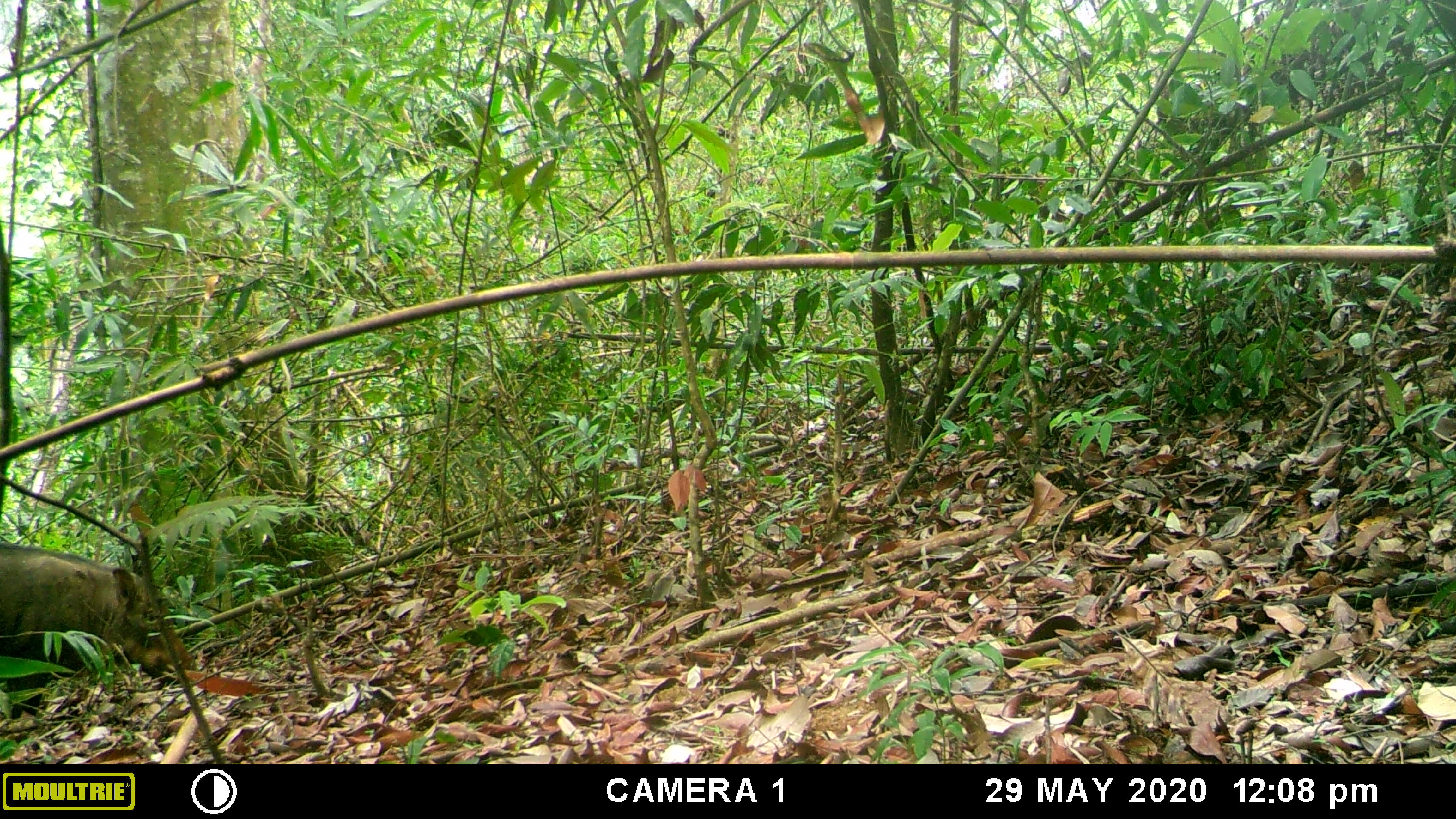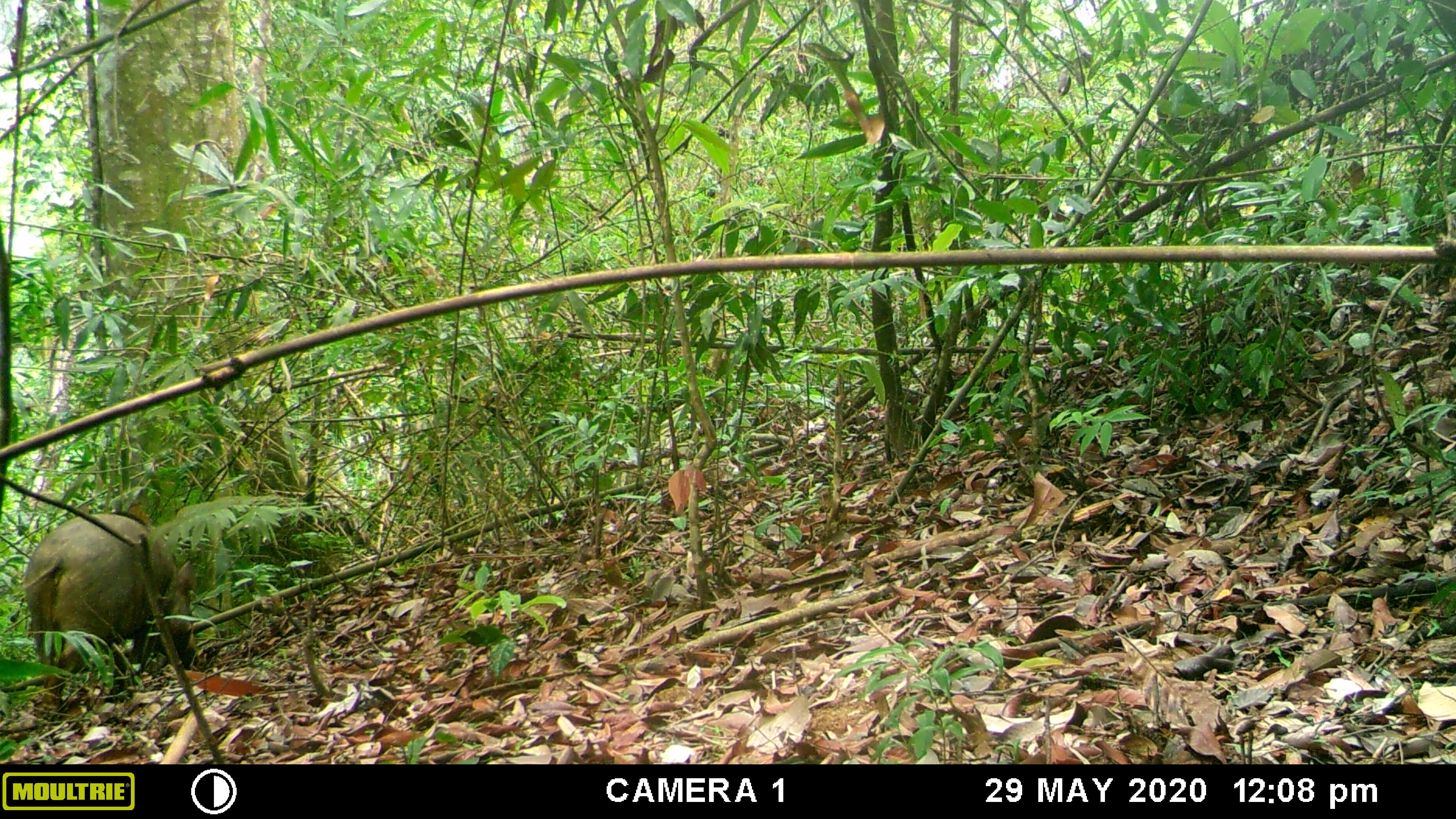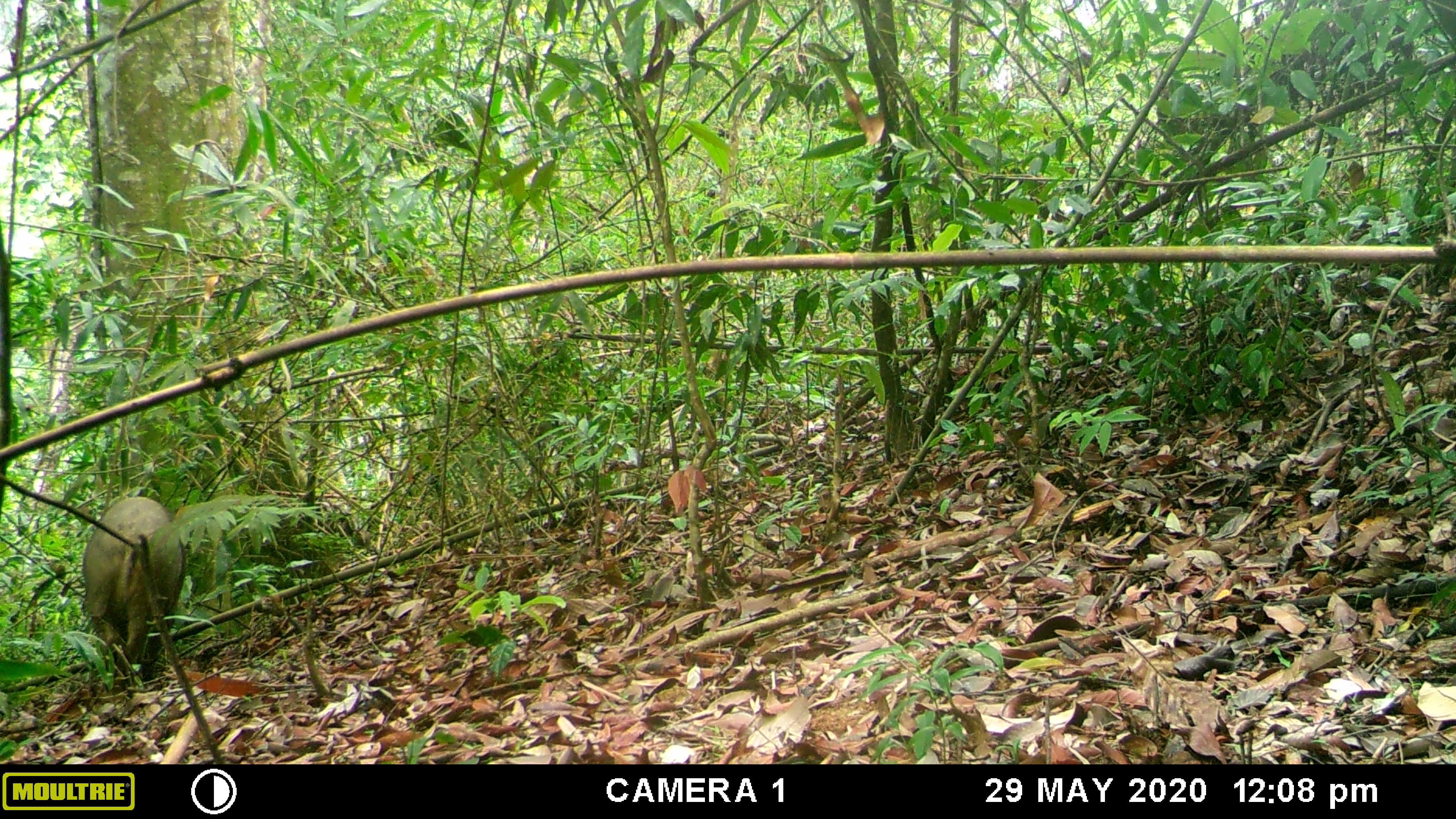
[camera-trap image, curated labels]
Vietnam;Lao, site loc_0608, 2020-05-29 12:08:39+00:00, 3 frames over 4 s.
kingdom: Animalia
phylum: Chordata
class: Mammalia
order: Artiodactyla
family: Suidae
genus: Sus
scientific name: Sus scrofa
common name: eurasian wild pig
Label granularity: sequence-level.